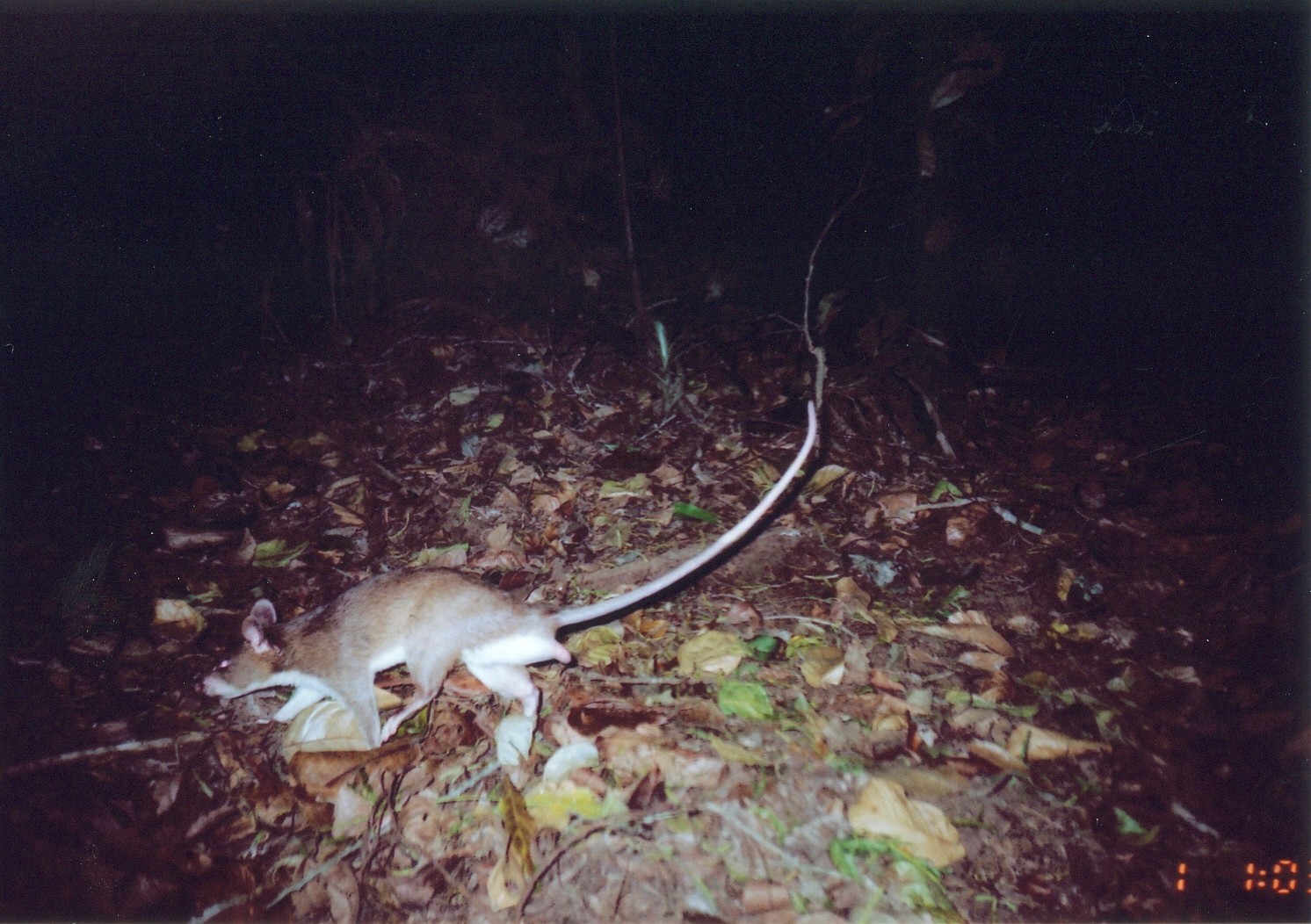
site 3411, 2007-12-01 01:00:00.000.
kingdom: Animalia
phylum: Chordata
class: Mammalia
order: Rodentia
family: Nesomyidae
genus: Cricetomys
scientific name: Cricetomys gambianus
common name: african giant pouched rat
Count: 1.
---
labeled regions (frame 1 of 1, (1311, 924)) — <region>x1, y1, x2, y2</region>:
cricetomys gambianus: <region>187, 398, 816, 753</region>